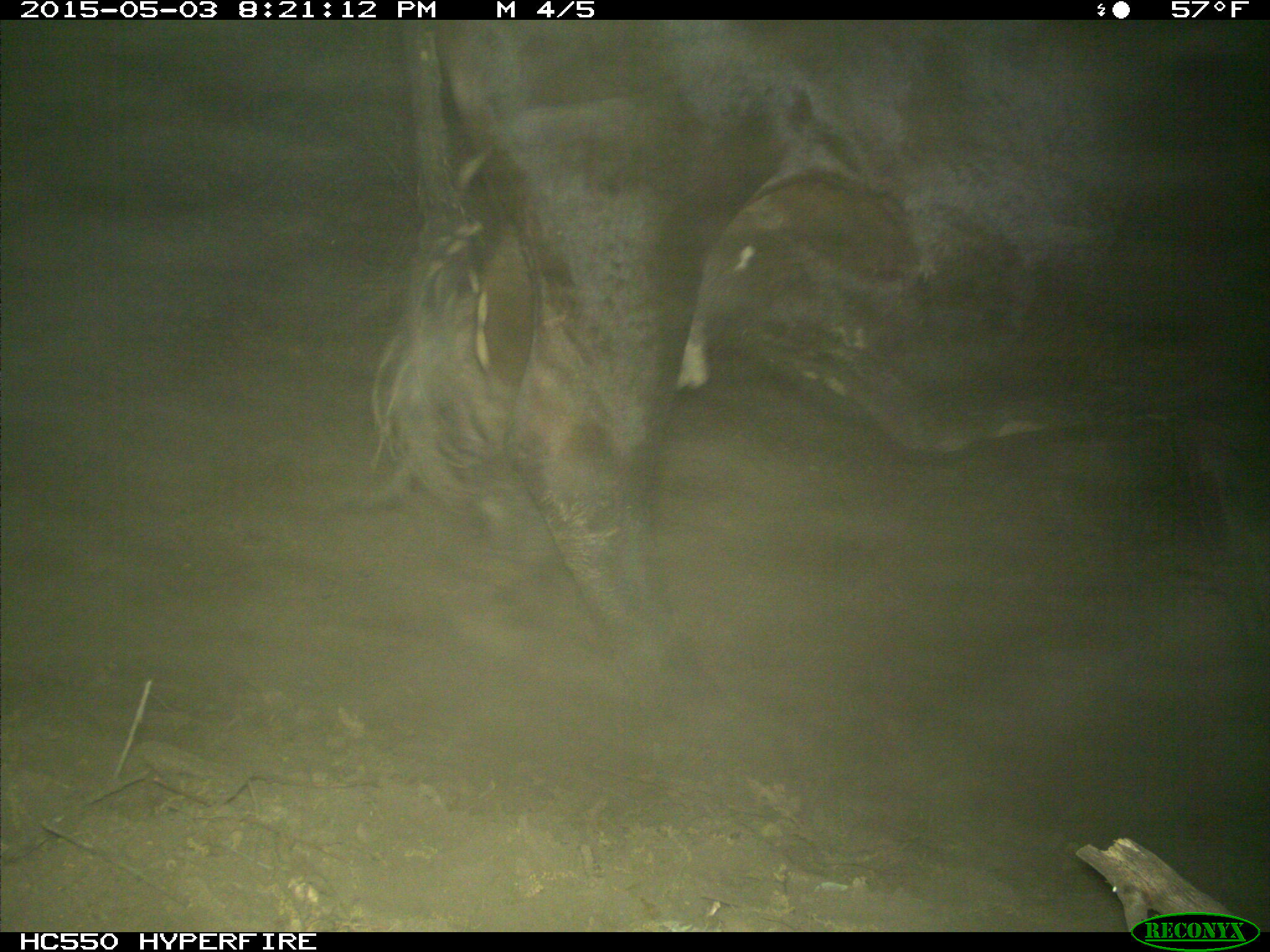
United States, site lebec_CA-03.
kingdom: Animalia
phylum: Chordata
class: Mammalia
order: Artiodactyla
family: Bovidae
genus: Bos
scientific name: Bos taurus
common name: domestic cow